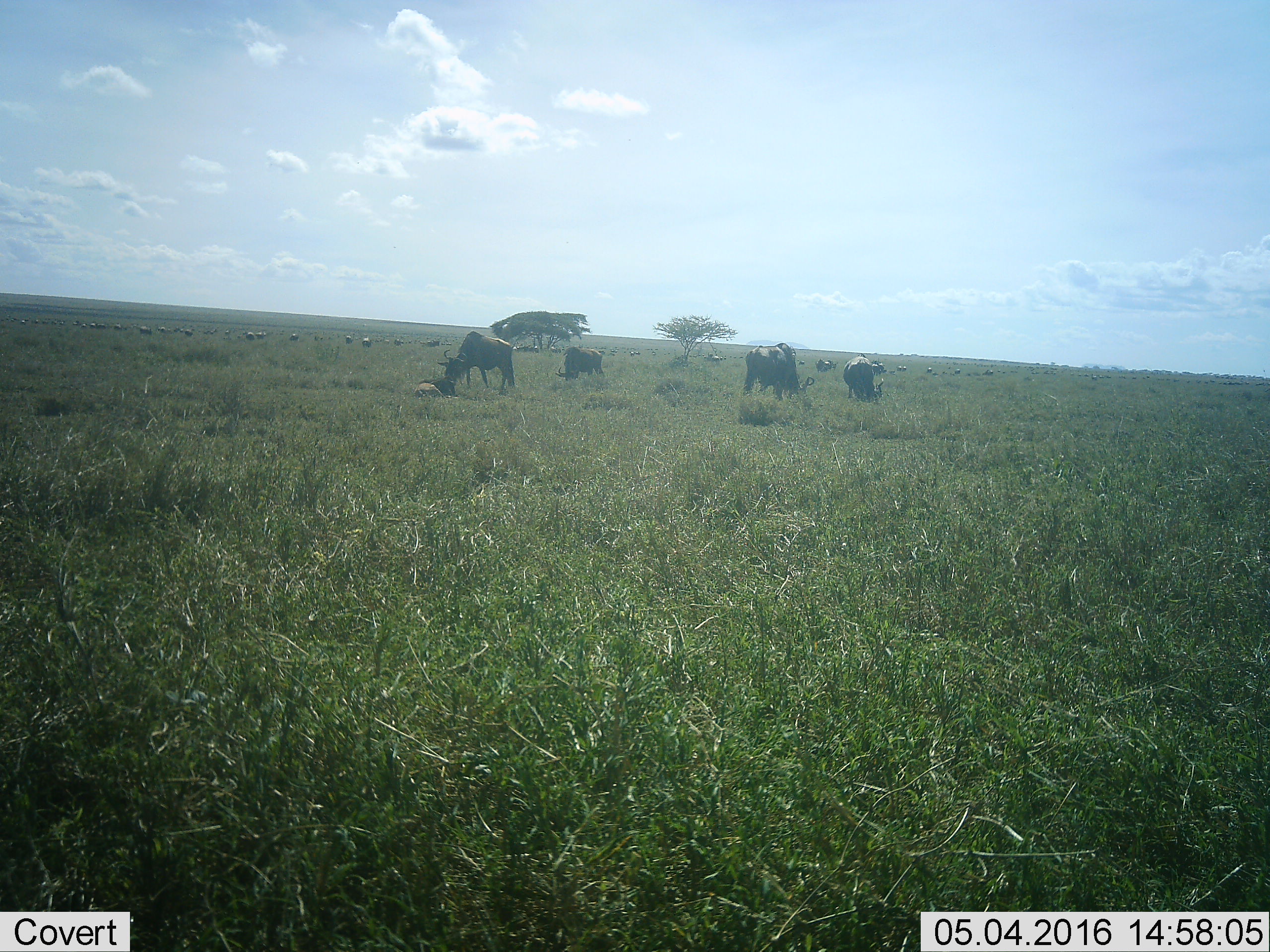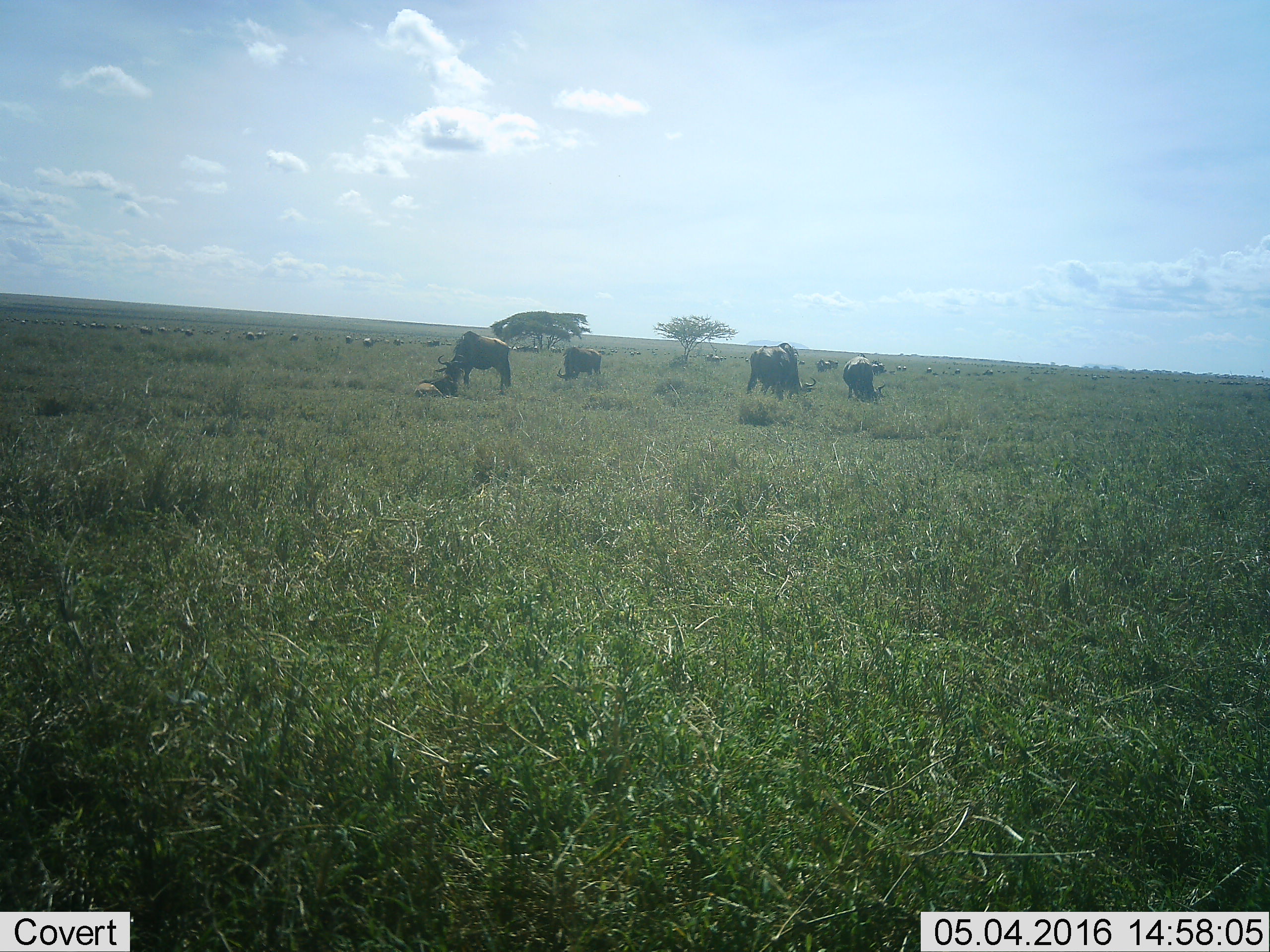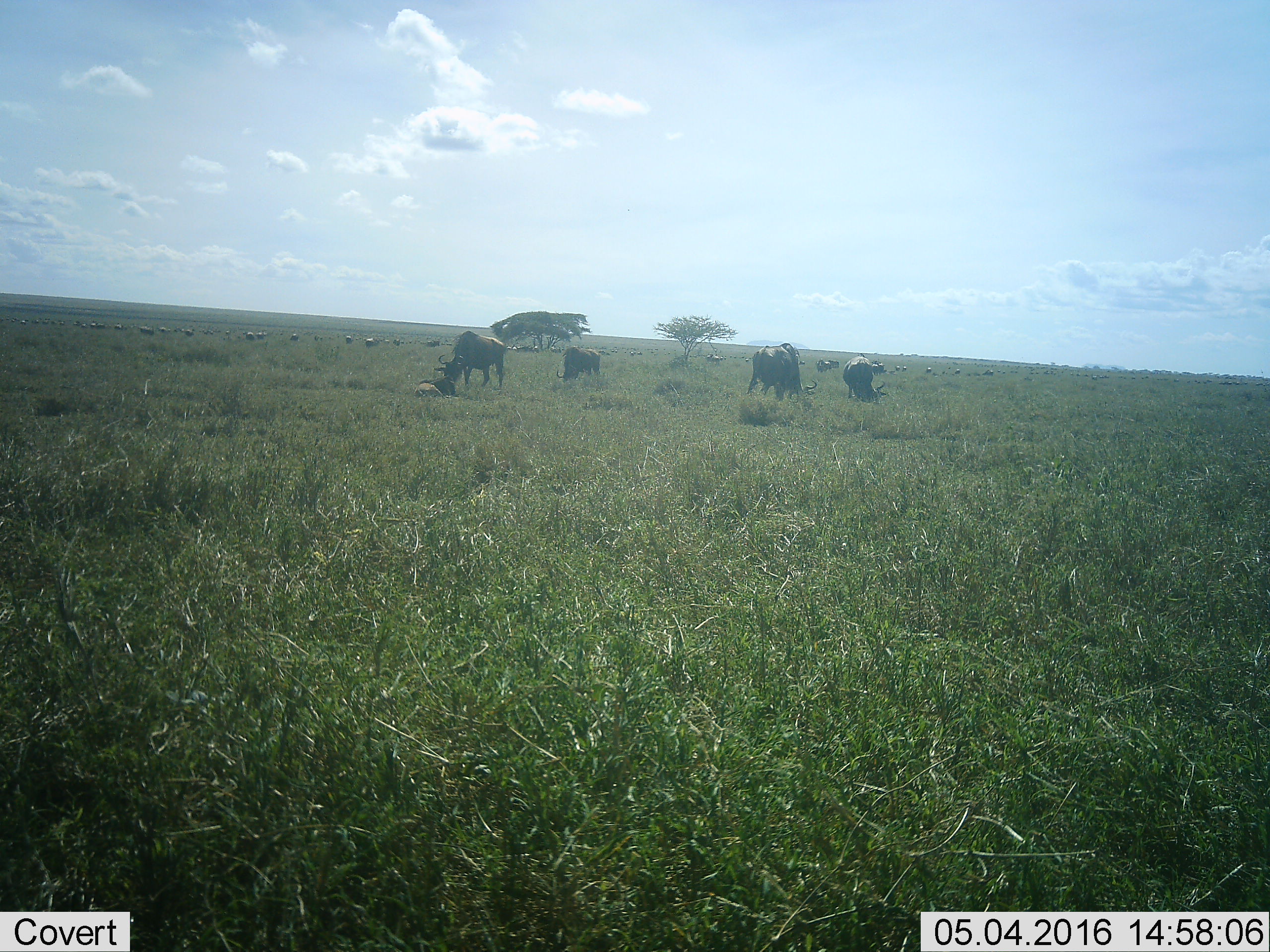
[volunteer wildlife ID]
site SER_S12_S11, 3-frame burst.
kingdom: Animalia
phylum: Chordata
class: Mammalia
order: Artiodactyla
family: Bovidae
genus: Connochaetes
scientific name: Connochaetes taurinus taurinus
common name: blue wildebeest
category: wildebeestblue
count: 11-50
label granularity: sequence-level